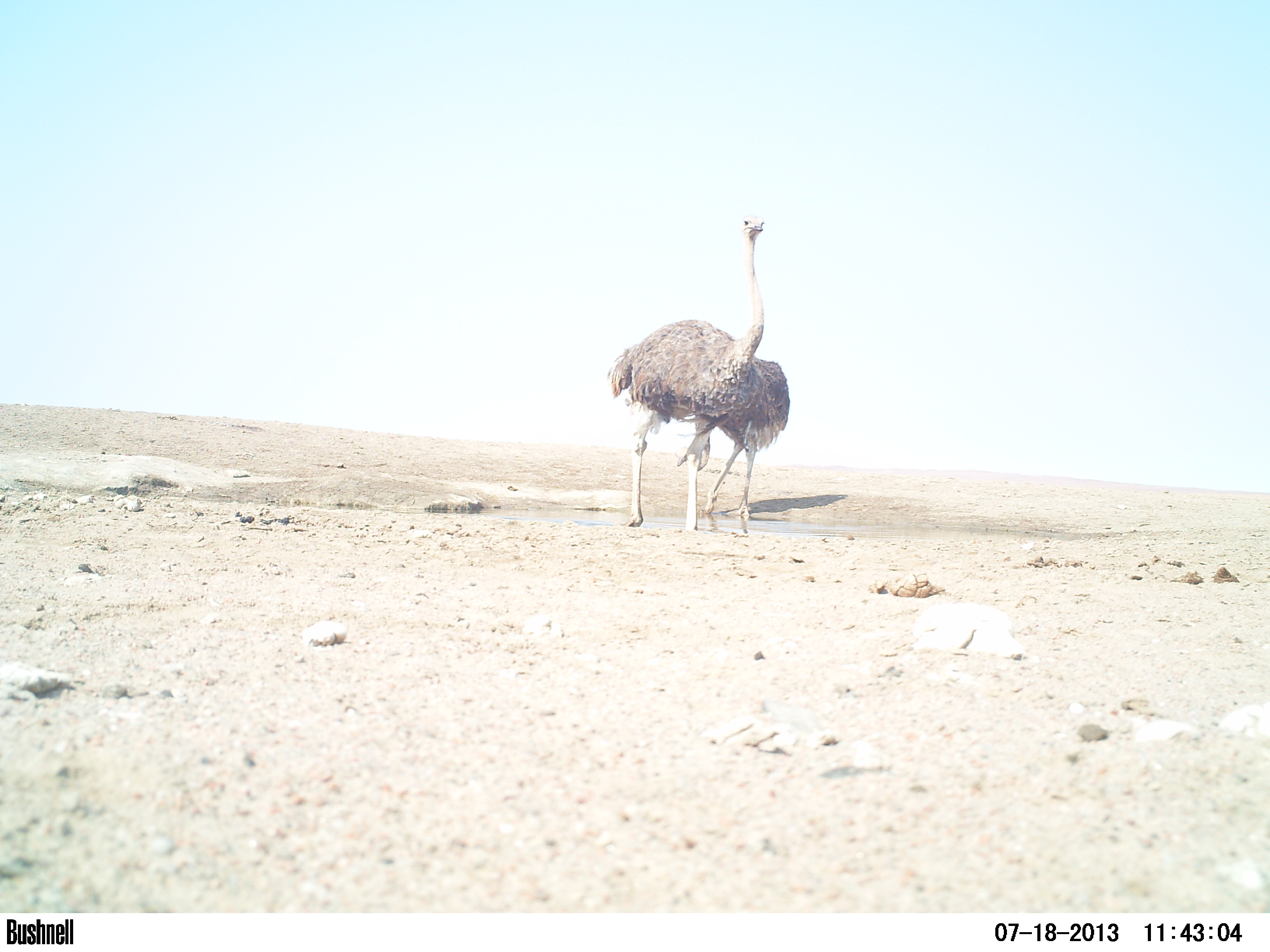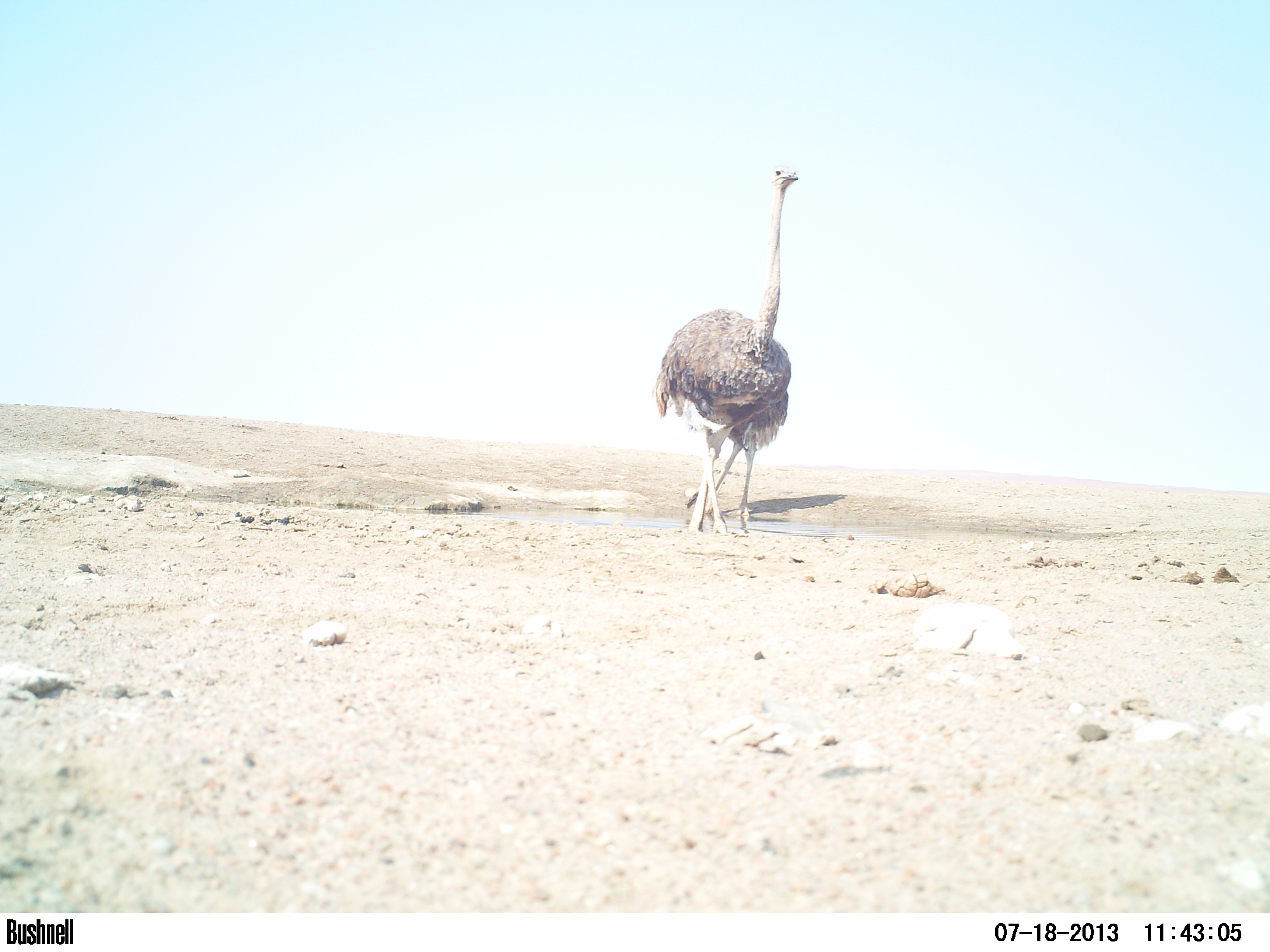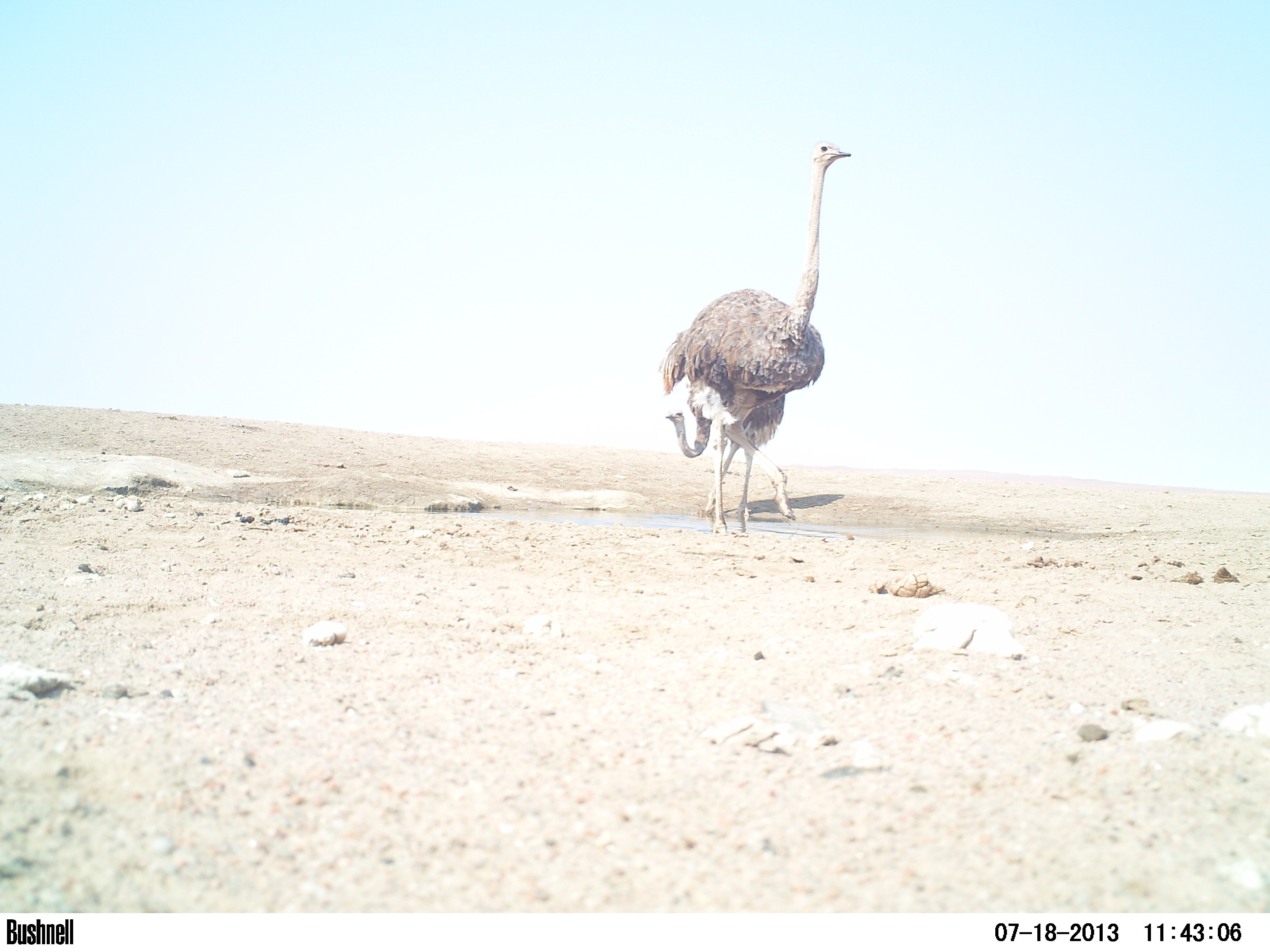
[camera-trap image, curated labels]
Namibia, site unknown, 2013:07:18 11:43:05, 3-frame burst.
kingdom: Animalia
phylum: Chordata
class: Aves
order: Struthioniformes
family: Struthionidae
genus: Struthio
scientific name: Struthio camelus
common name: common ostrich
Struthio camelus (common ostrich).